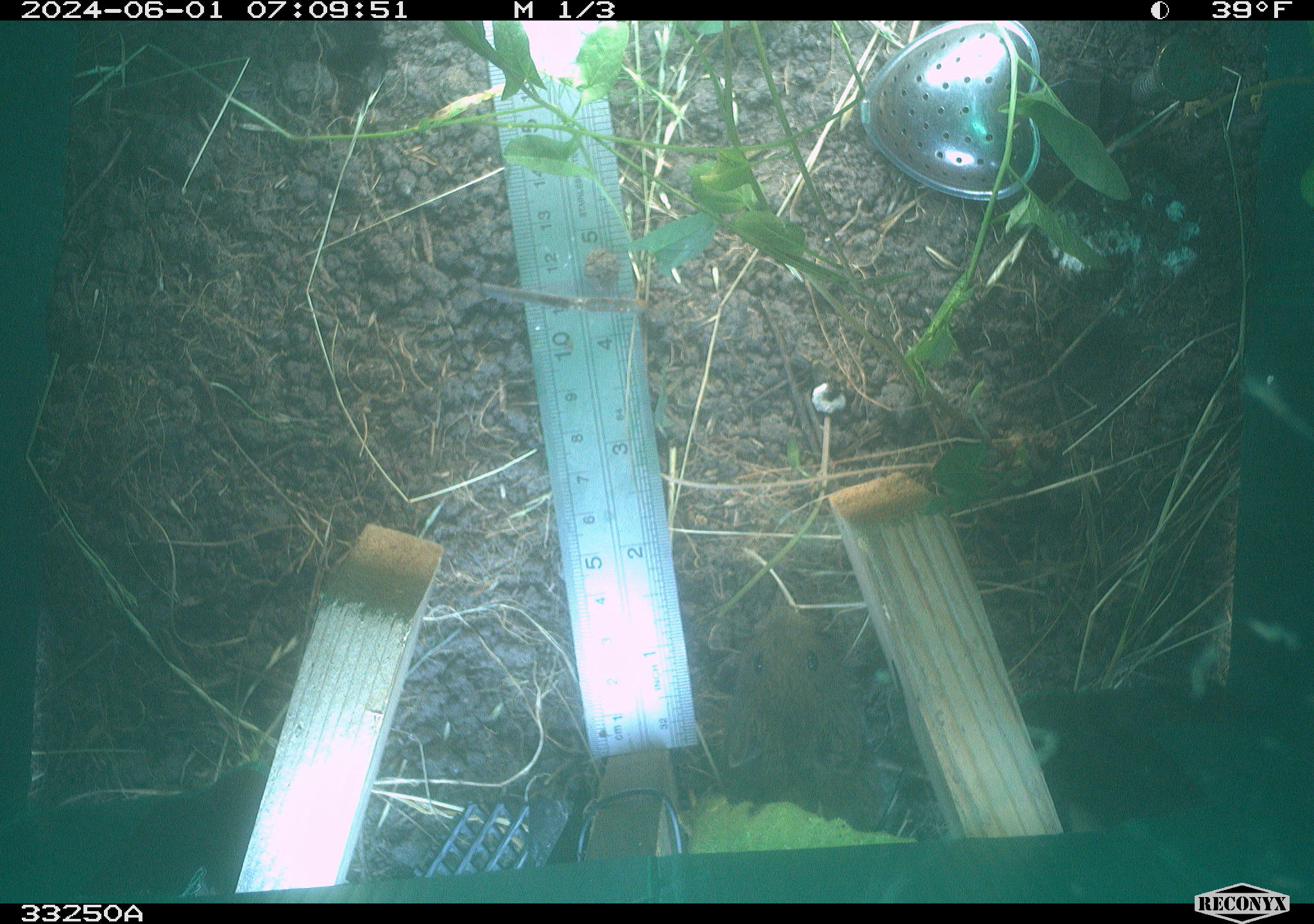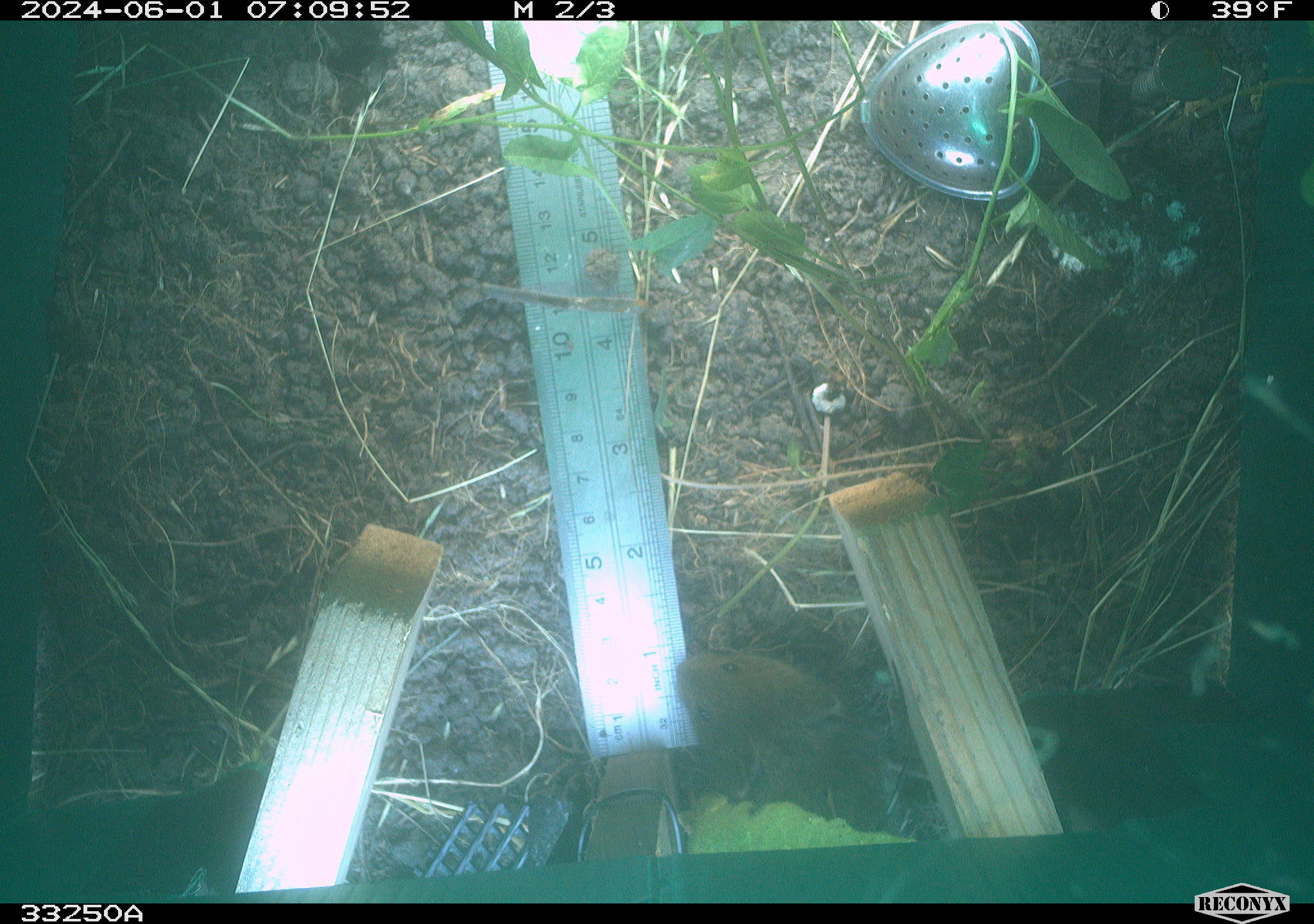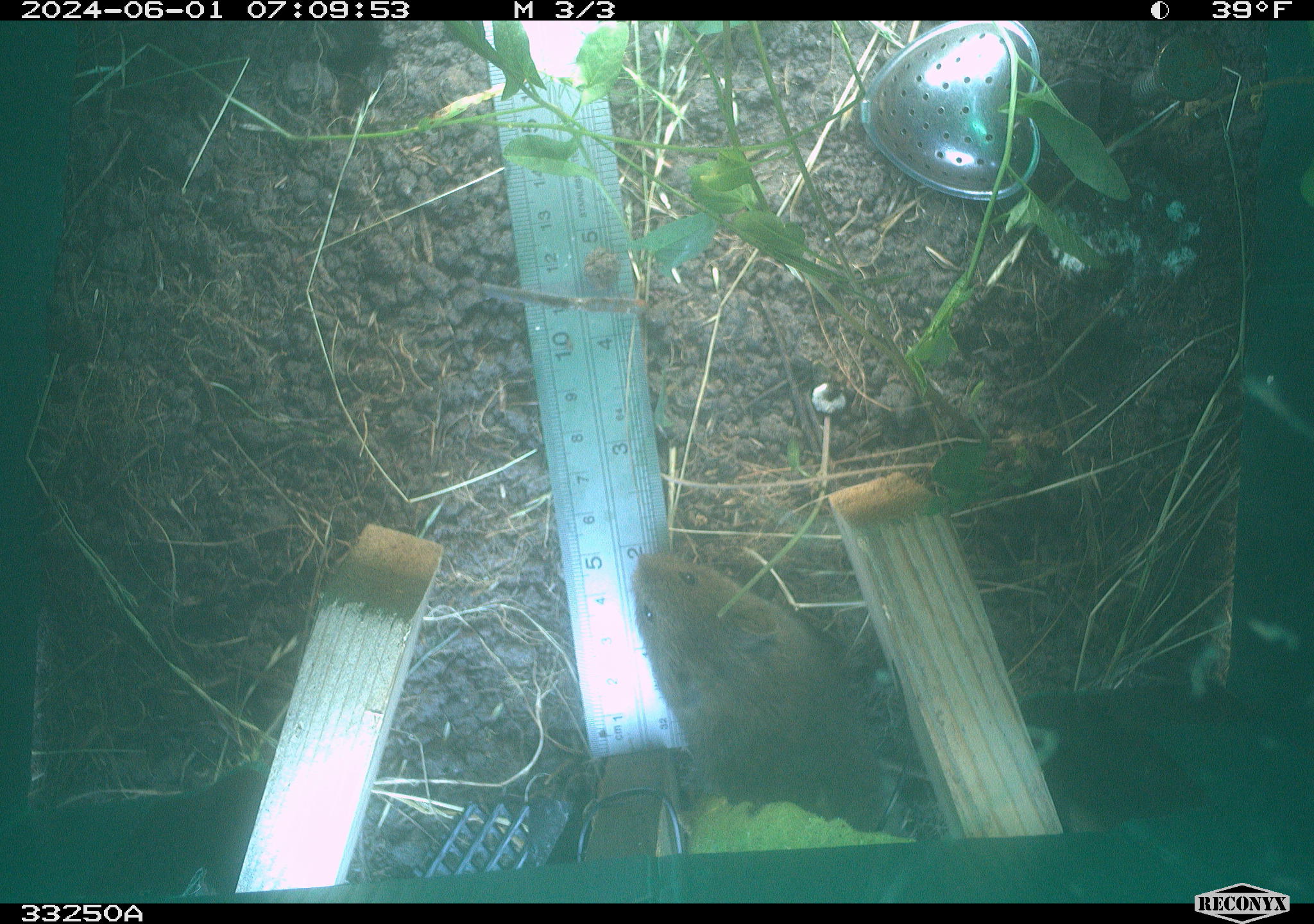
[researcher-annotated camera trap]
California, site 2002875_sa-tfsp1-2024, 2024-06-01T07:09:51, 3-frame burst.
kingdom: Animalia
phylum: Chordata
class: Mammalia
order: Rodentia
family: Cricetidae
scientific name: Arvicolinae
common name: voles, lemmings, and muskrats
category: arvicolinae subfamily